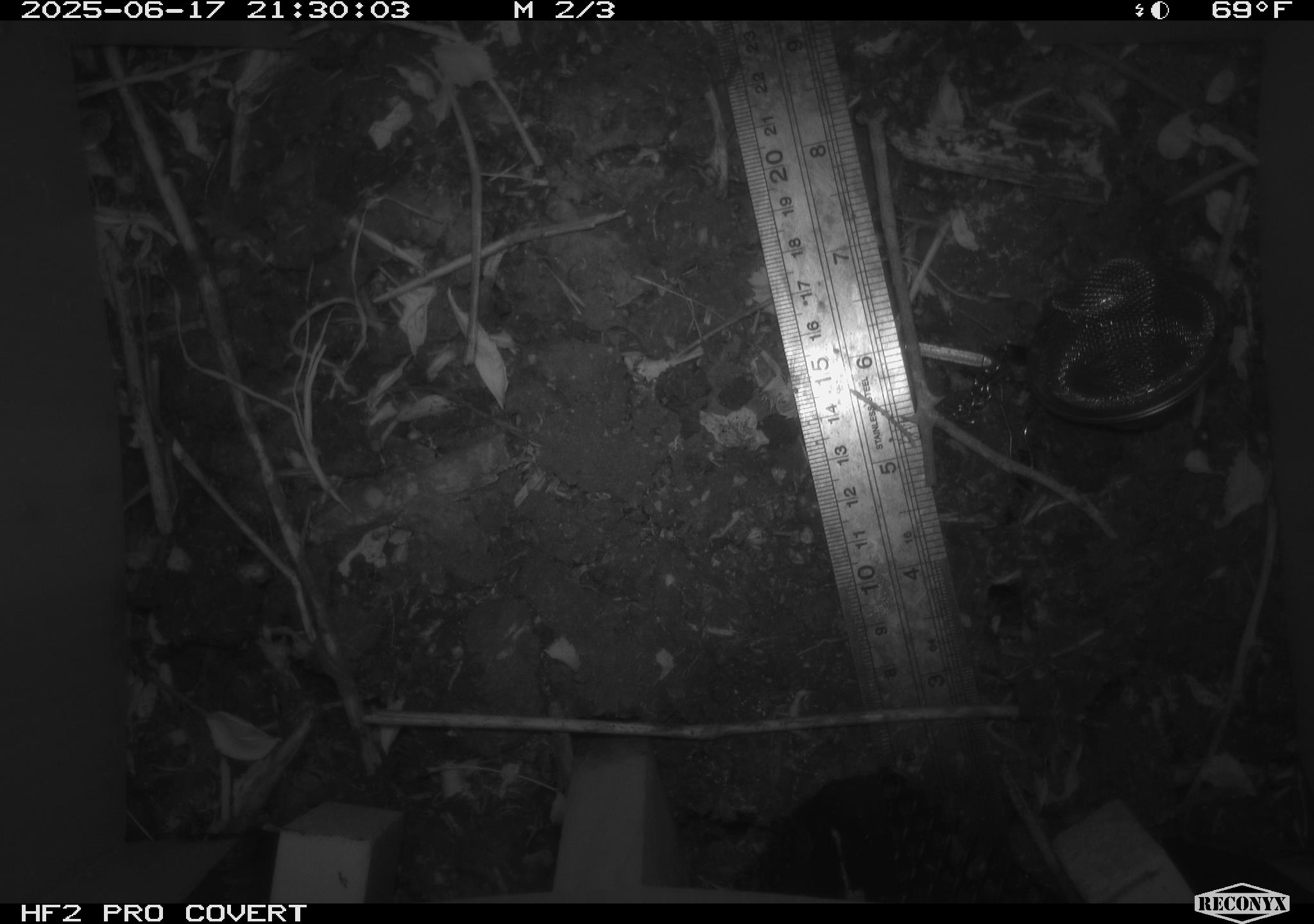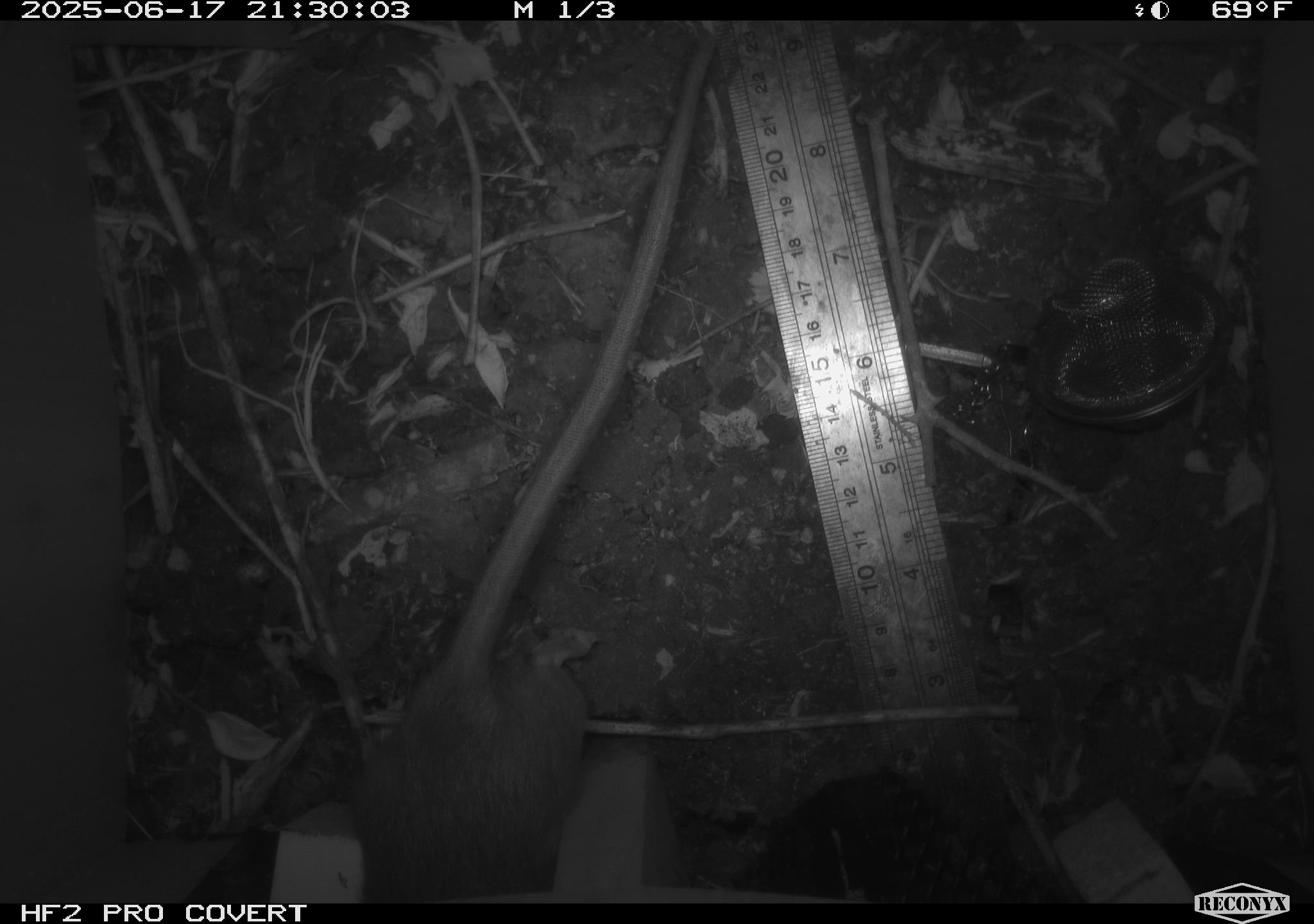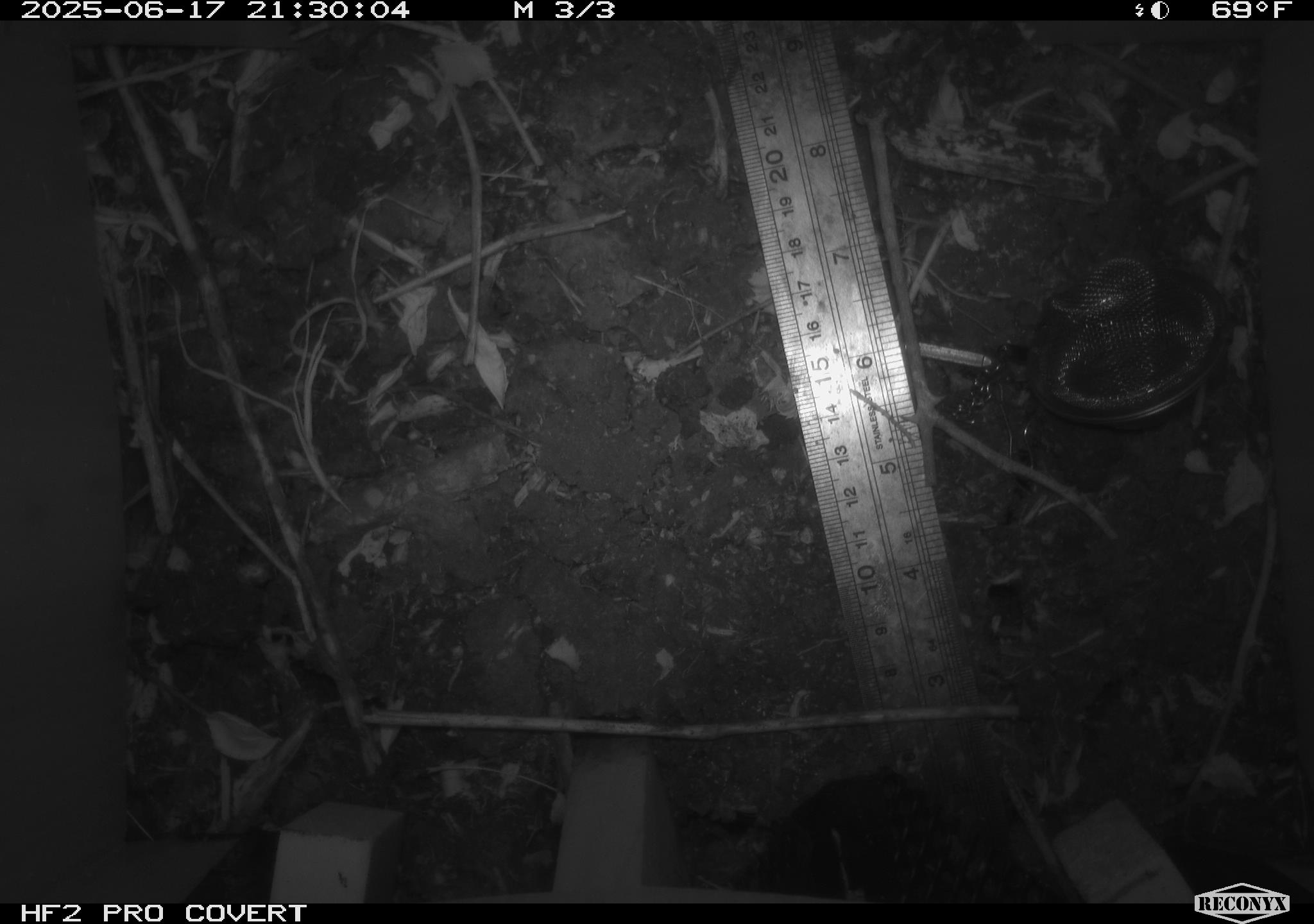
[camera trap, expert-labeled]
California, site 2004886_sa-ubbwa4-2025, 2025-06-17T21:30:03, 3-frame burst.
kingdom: Animalia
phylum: Chordata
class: Mammalia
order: Rodentia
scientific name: Rodentia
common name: rodent